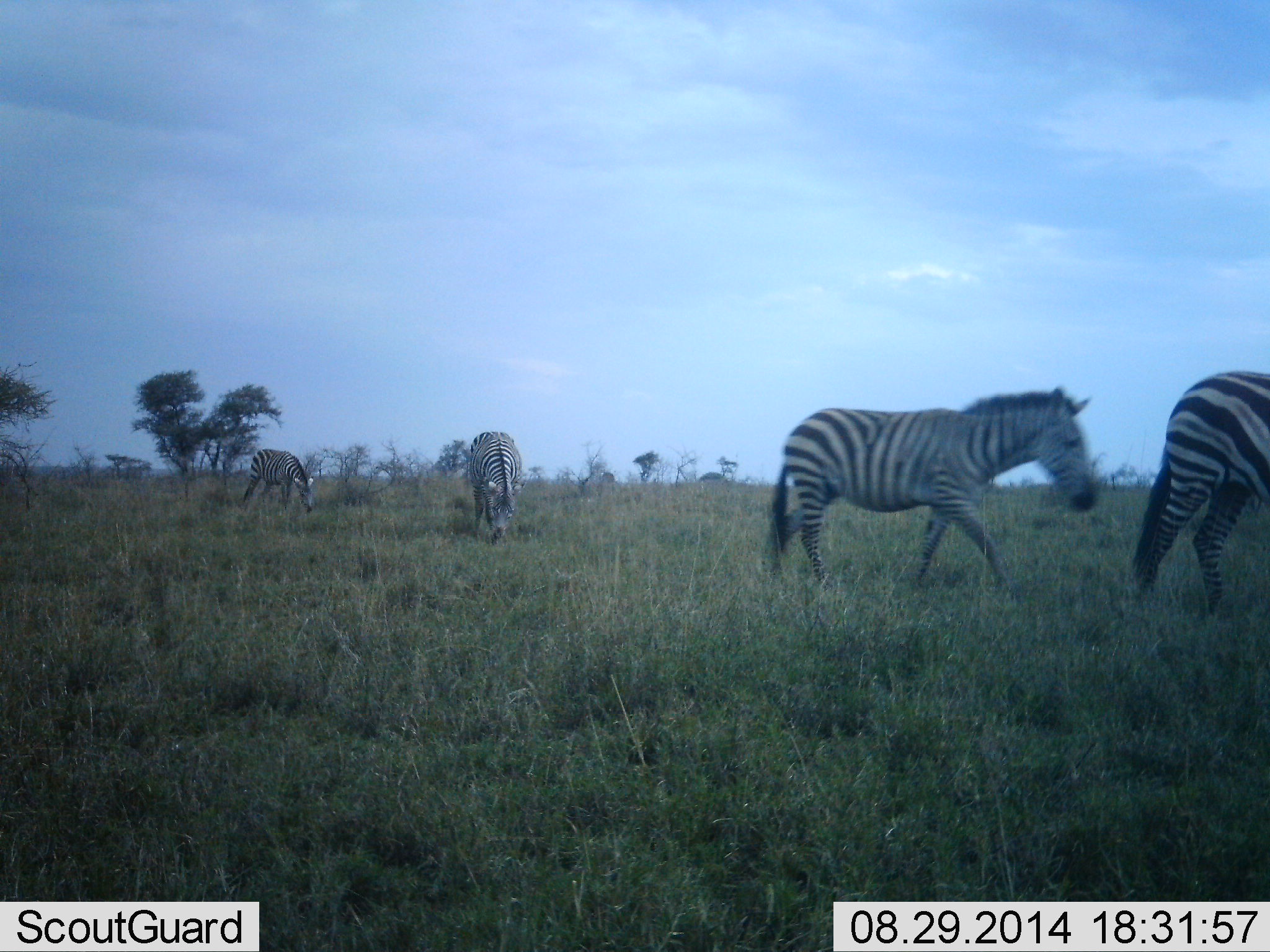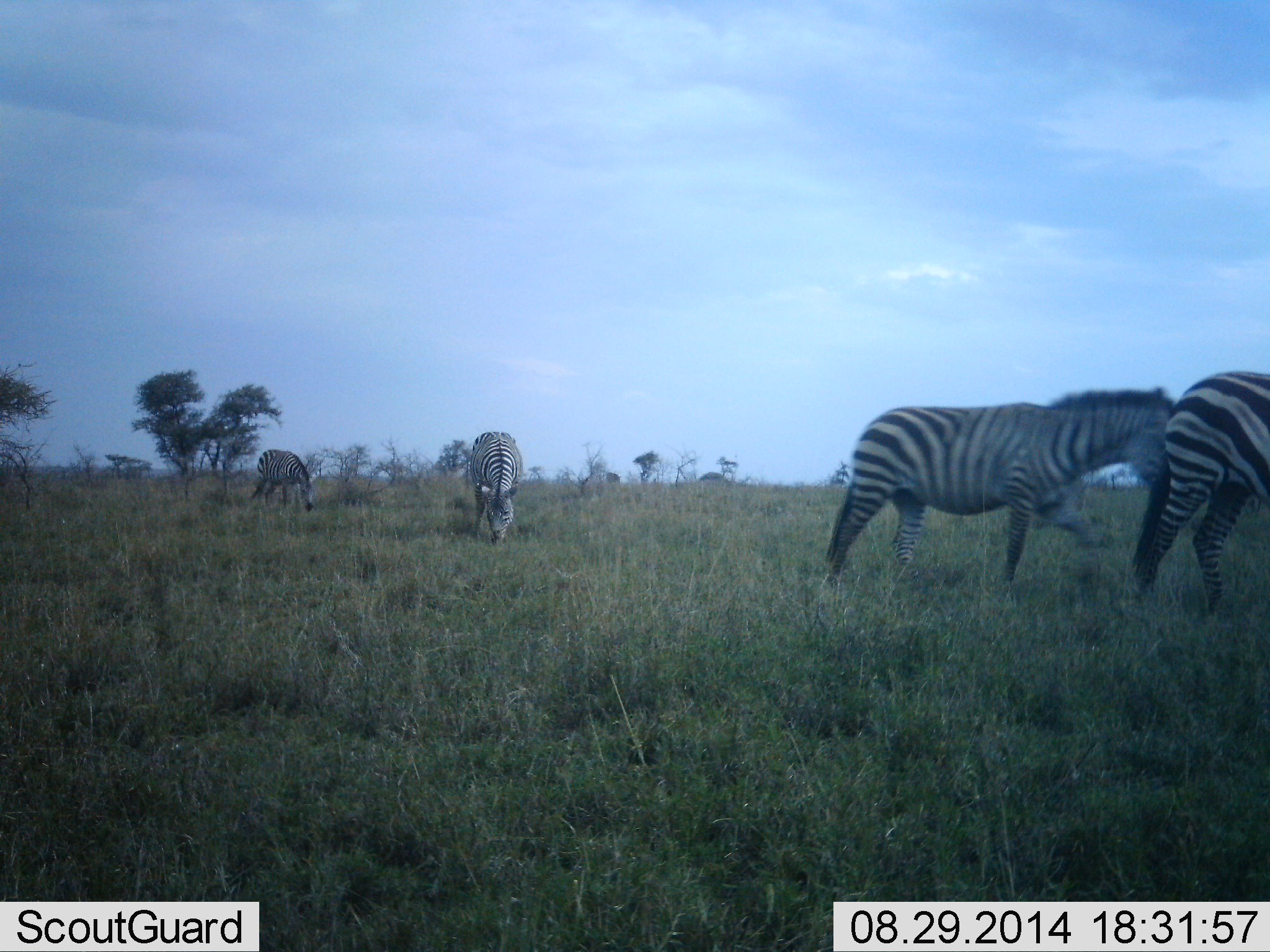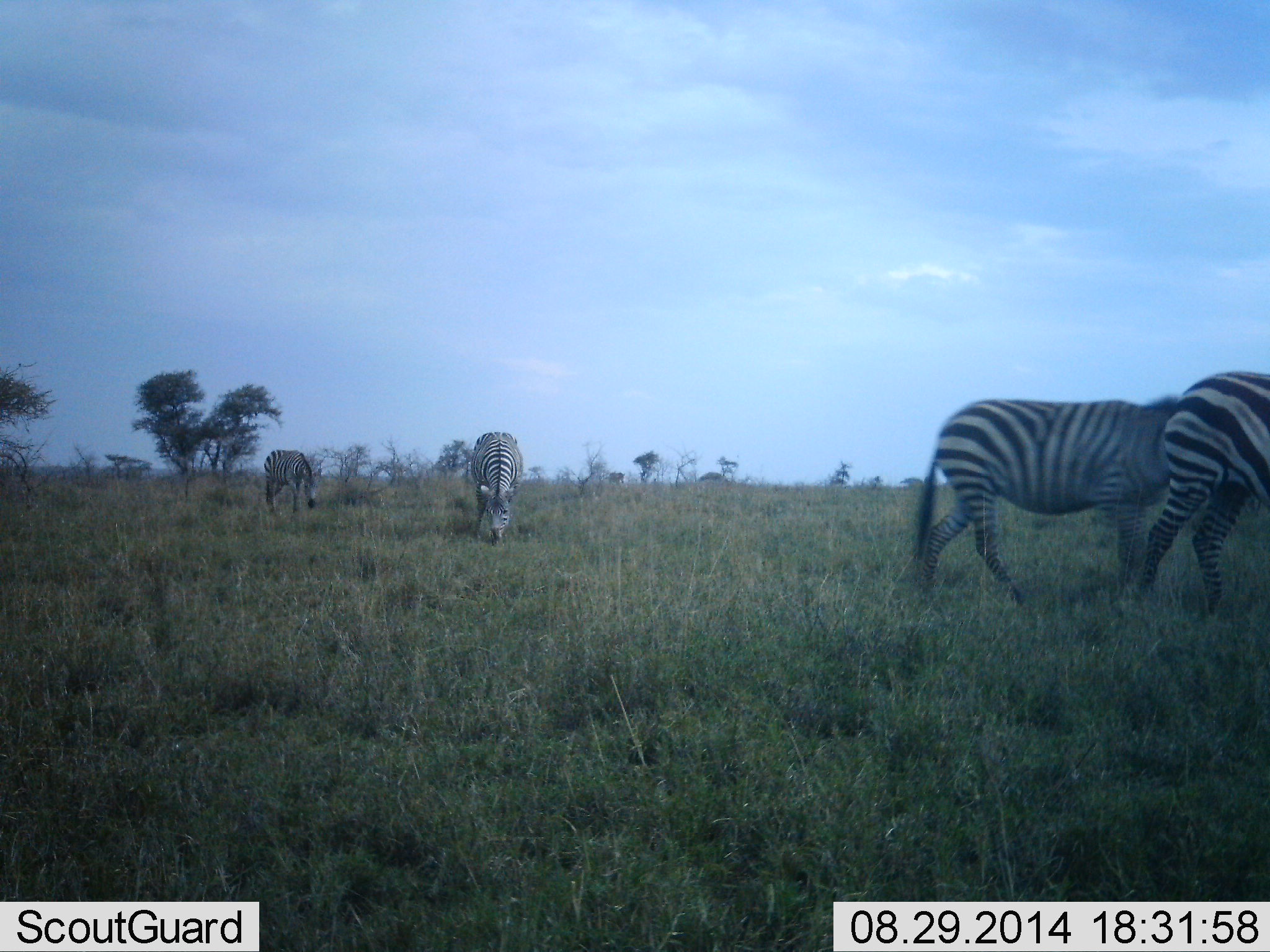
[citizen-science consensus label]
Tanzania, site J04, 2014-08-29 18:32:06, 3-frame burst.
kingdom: Animalia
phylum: Chordata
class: Mammalia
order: Perissodactyla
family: Equidae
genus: Equus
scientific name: Equus quagga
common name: plains zebra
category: zebra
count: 4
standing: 50%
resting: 0%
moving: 90%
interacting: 0%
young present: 0%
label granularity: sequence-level